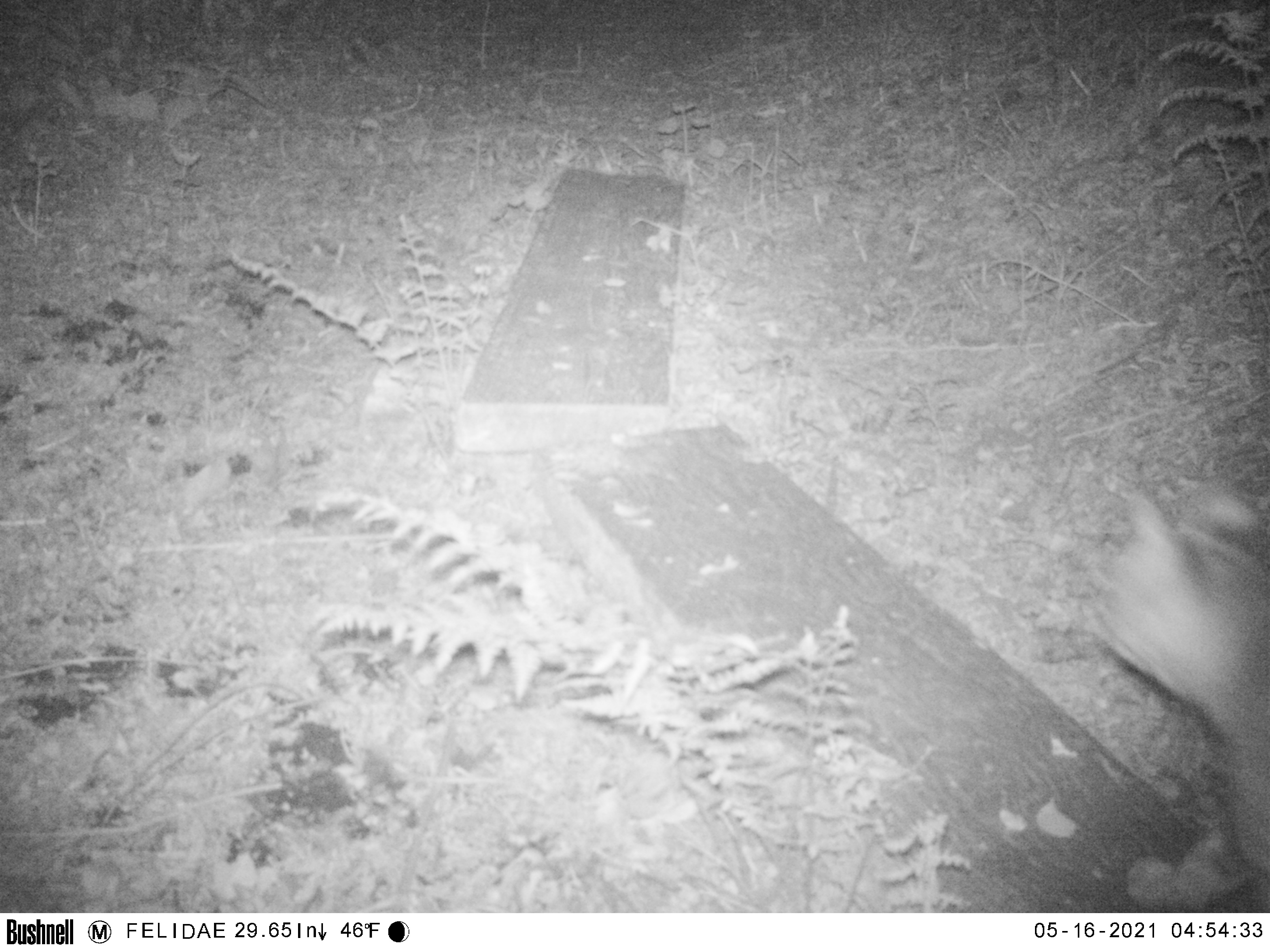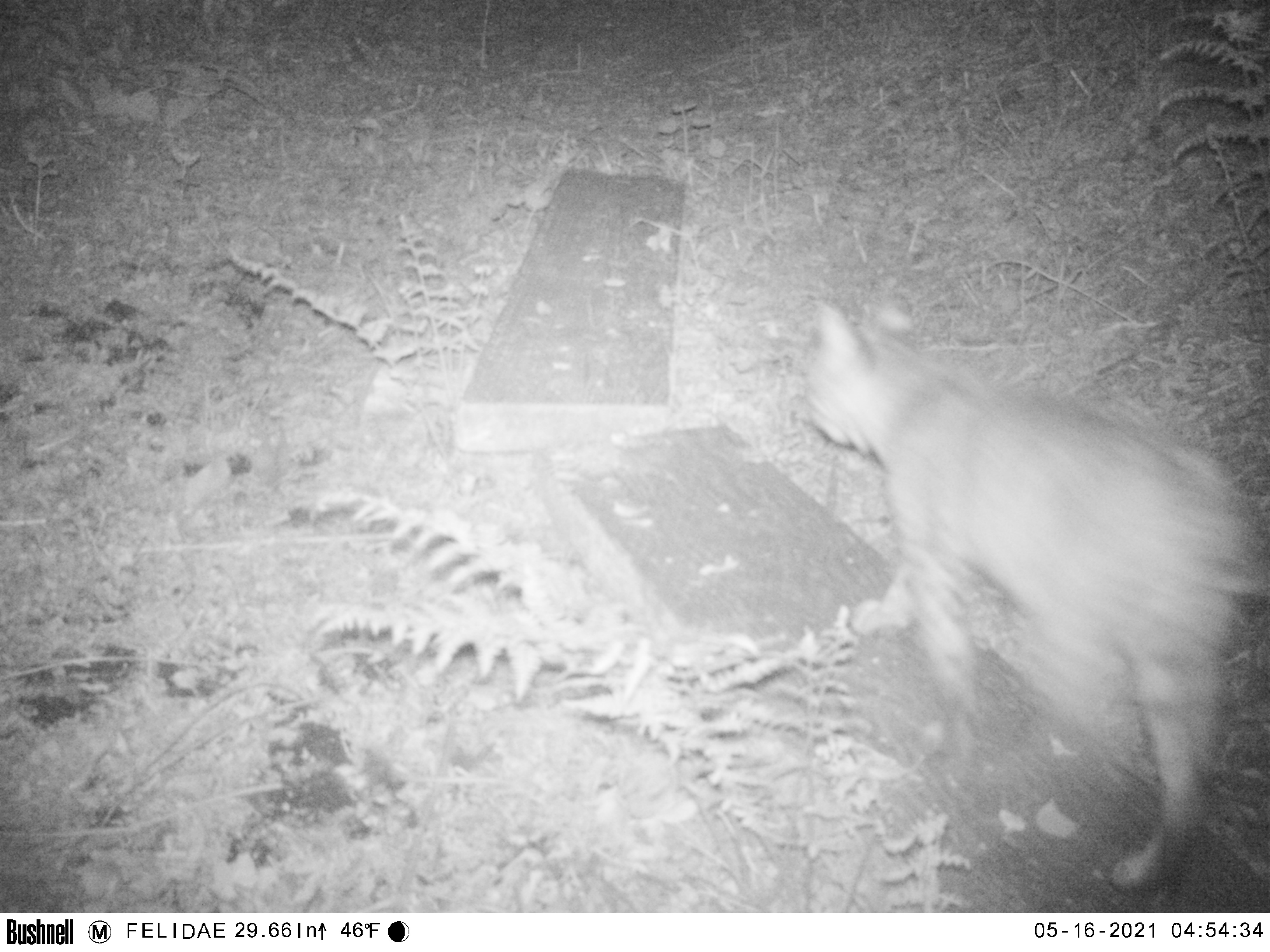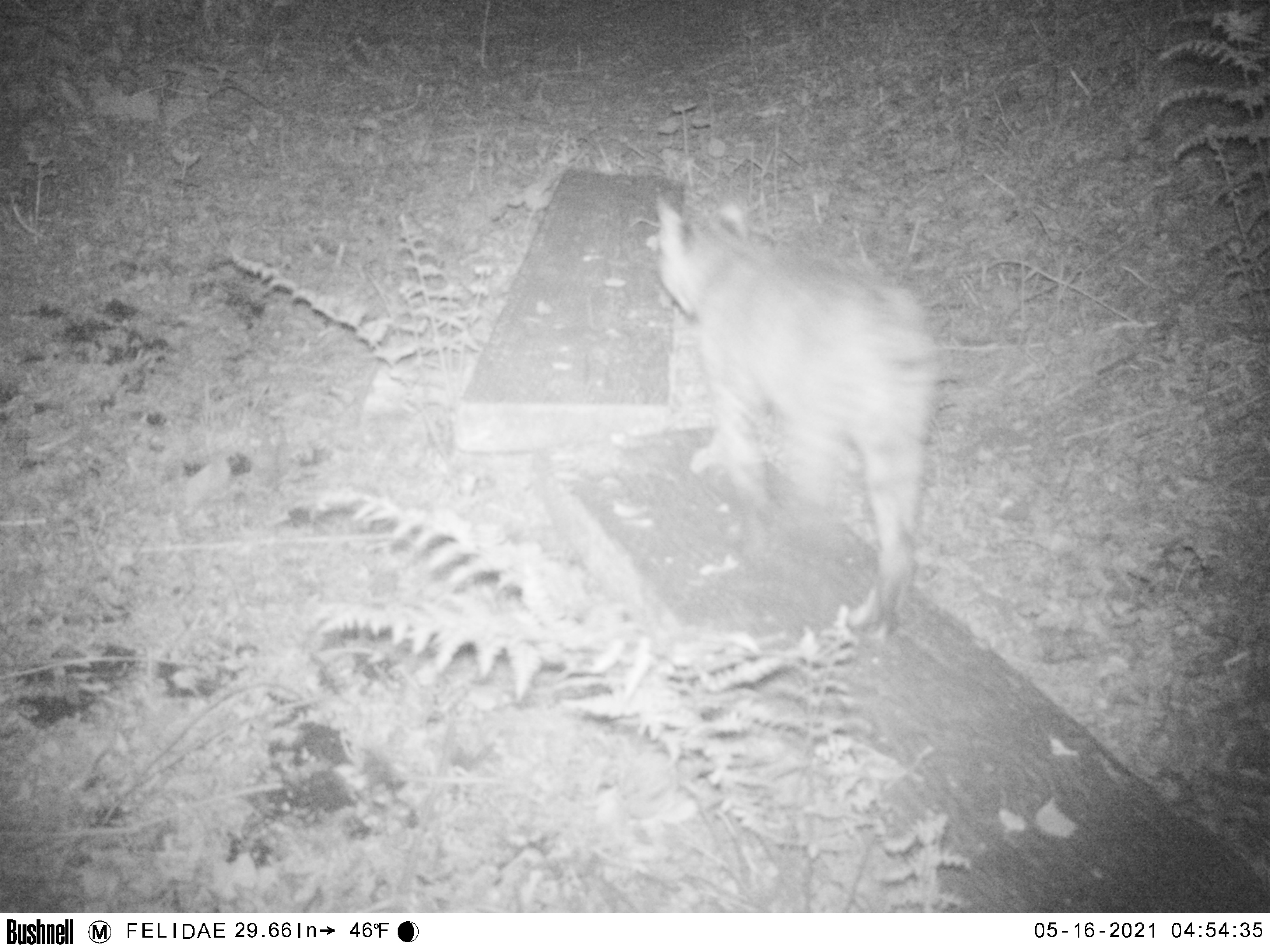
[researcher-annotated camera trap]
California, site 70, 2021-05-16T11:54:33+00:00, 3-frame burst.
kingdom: Animalia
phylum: Chordata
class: Mammalia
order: Carnivora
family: Felidae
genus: Lynx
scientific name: Lynx rufus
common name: bobcat